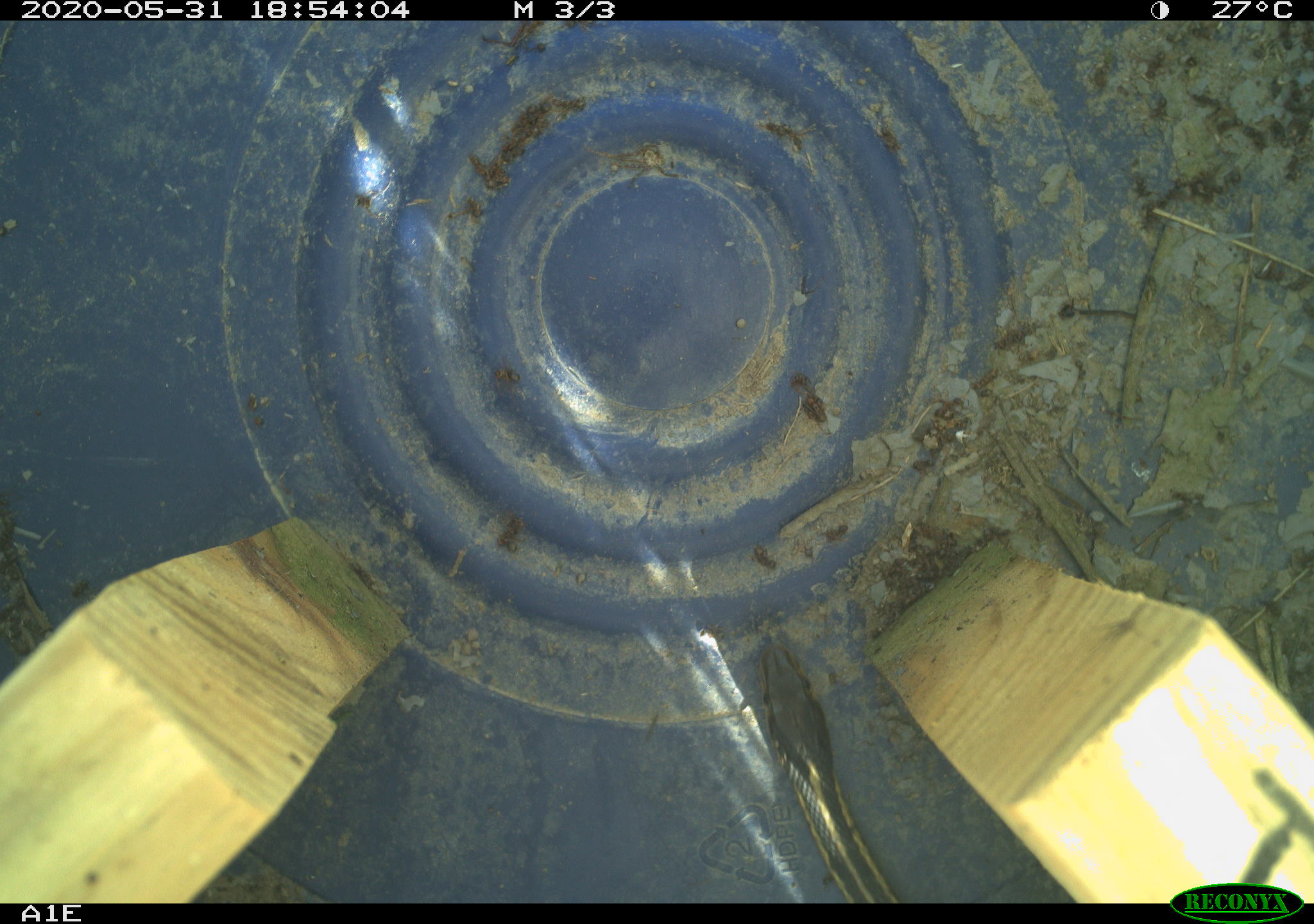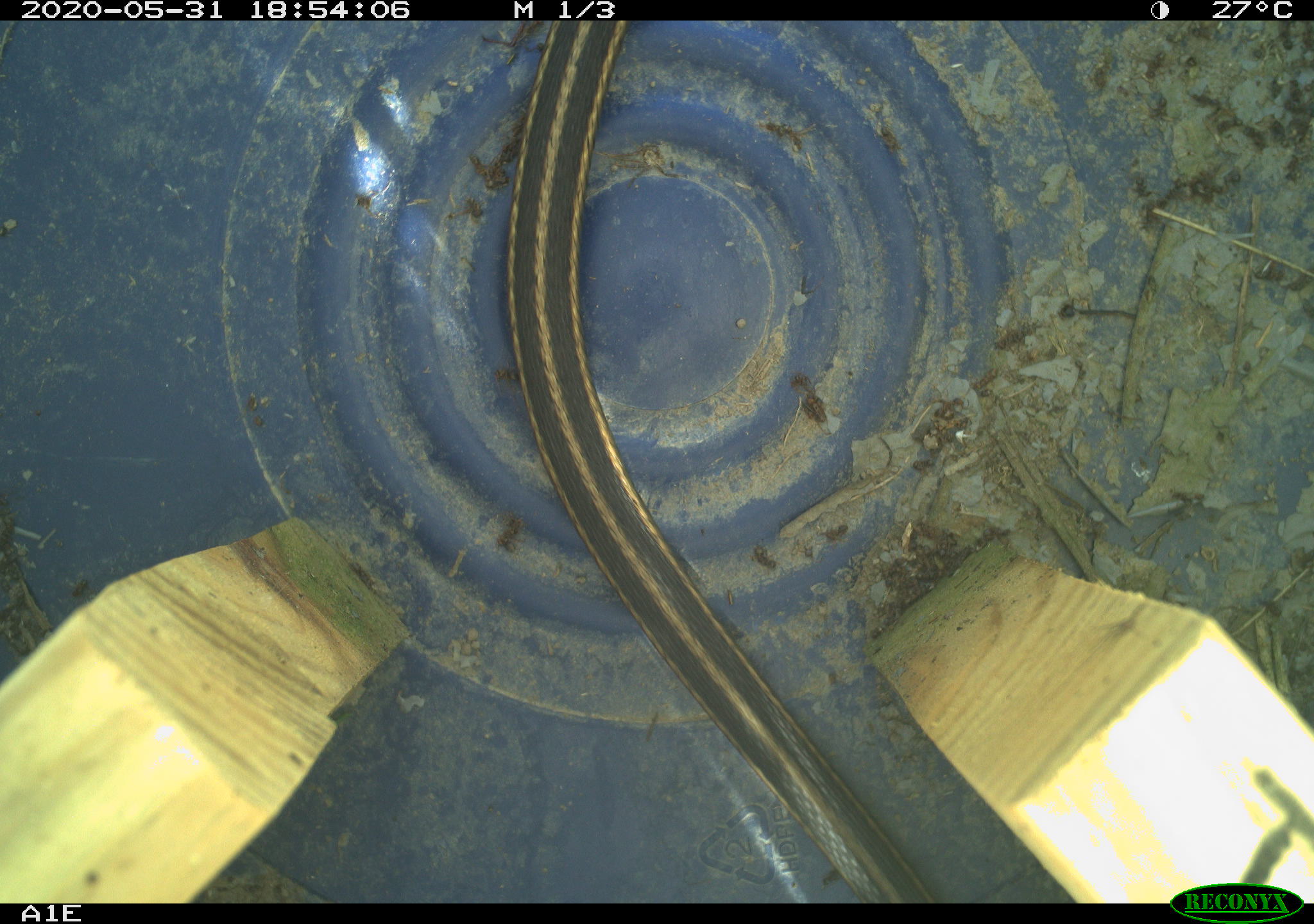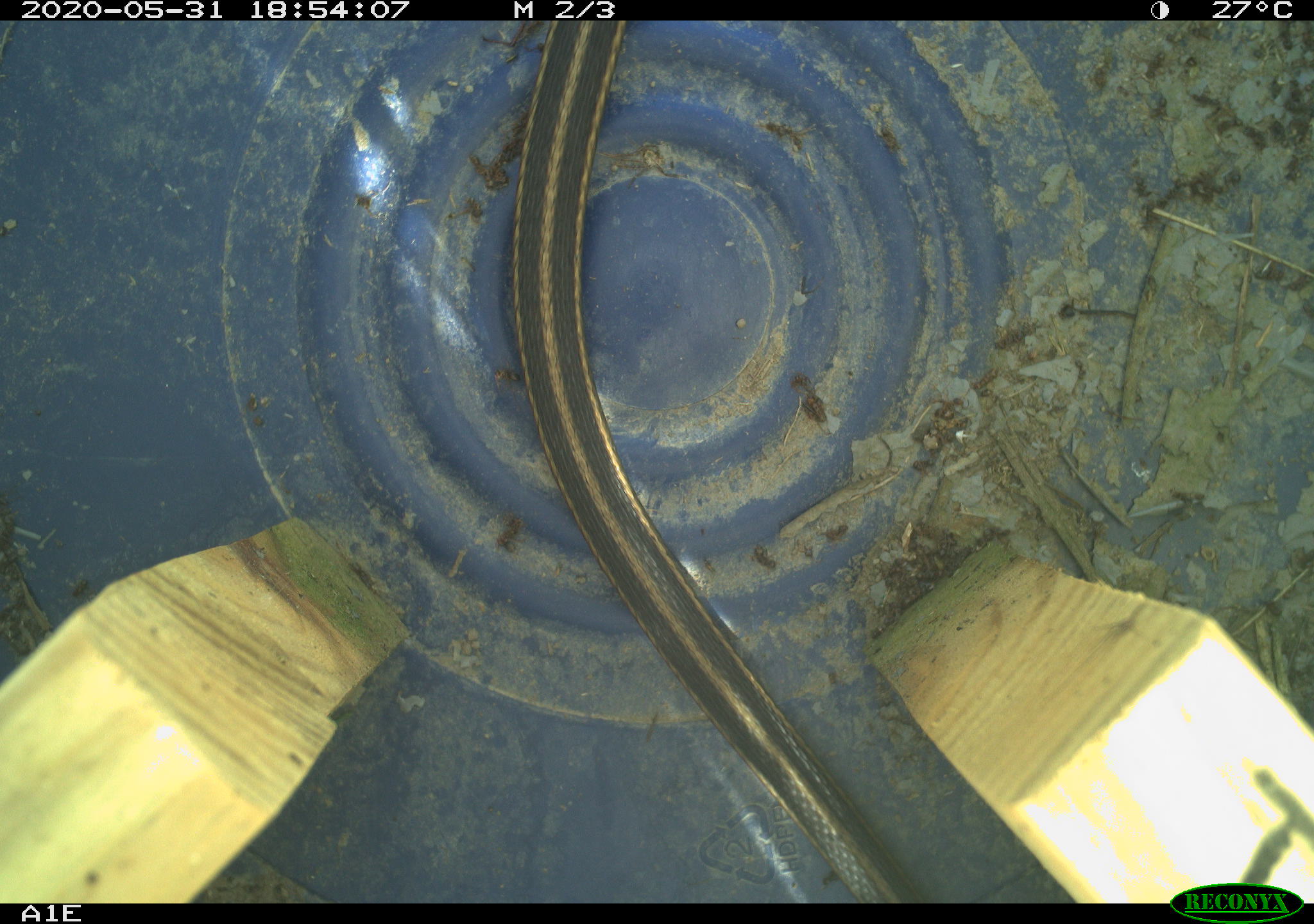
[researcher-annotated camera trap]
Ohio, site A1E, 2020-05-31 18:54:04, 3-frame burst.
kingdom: Animalia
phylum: Chordata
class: Reptilia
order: Squamata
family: Colubridae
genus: Thamnophis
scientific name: Thamnophis sirtalis sirtalis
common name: eastern gartersnake